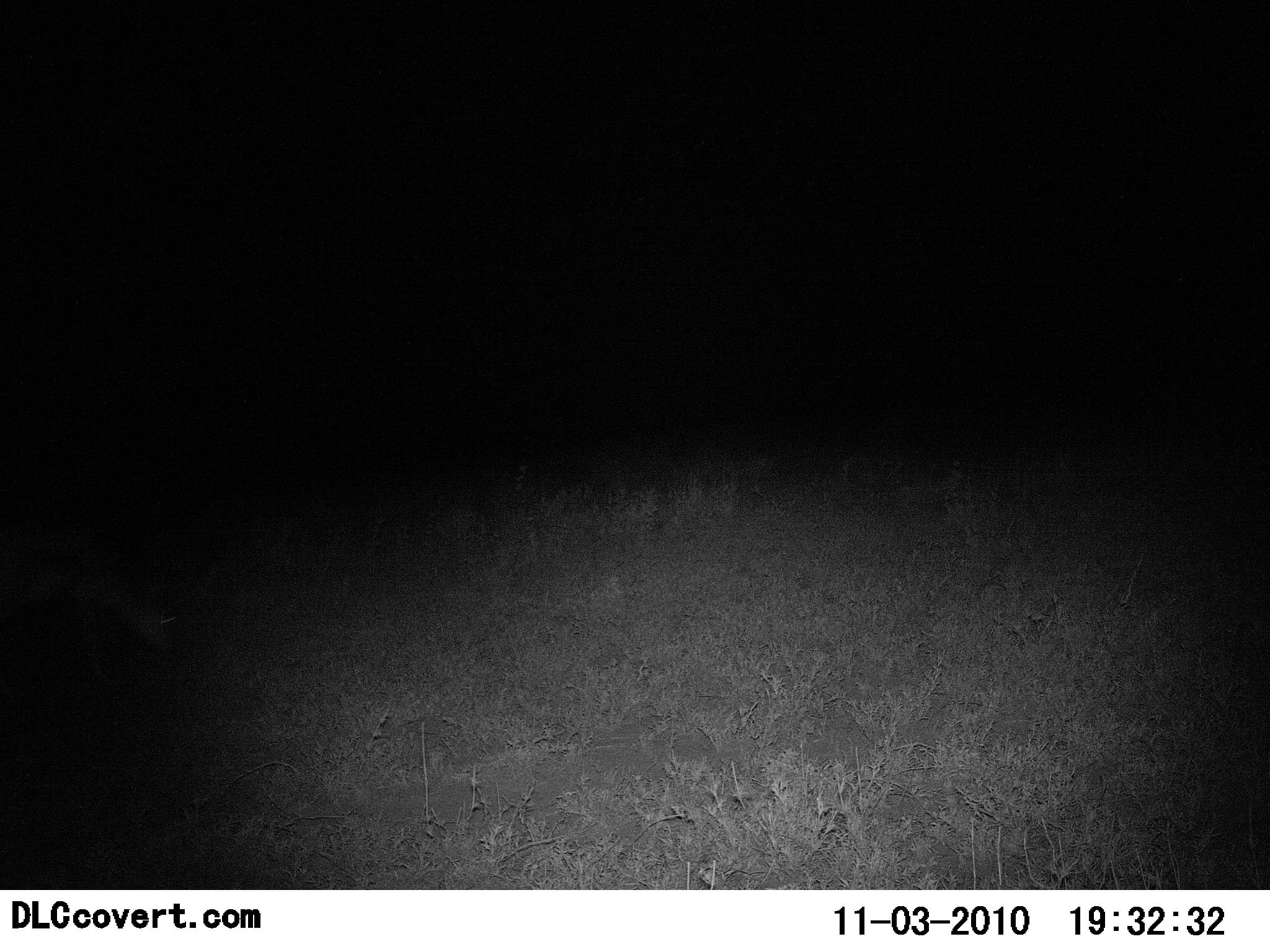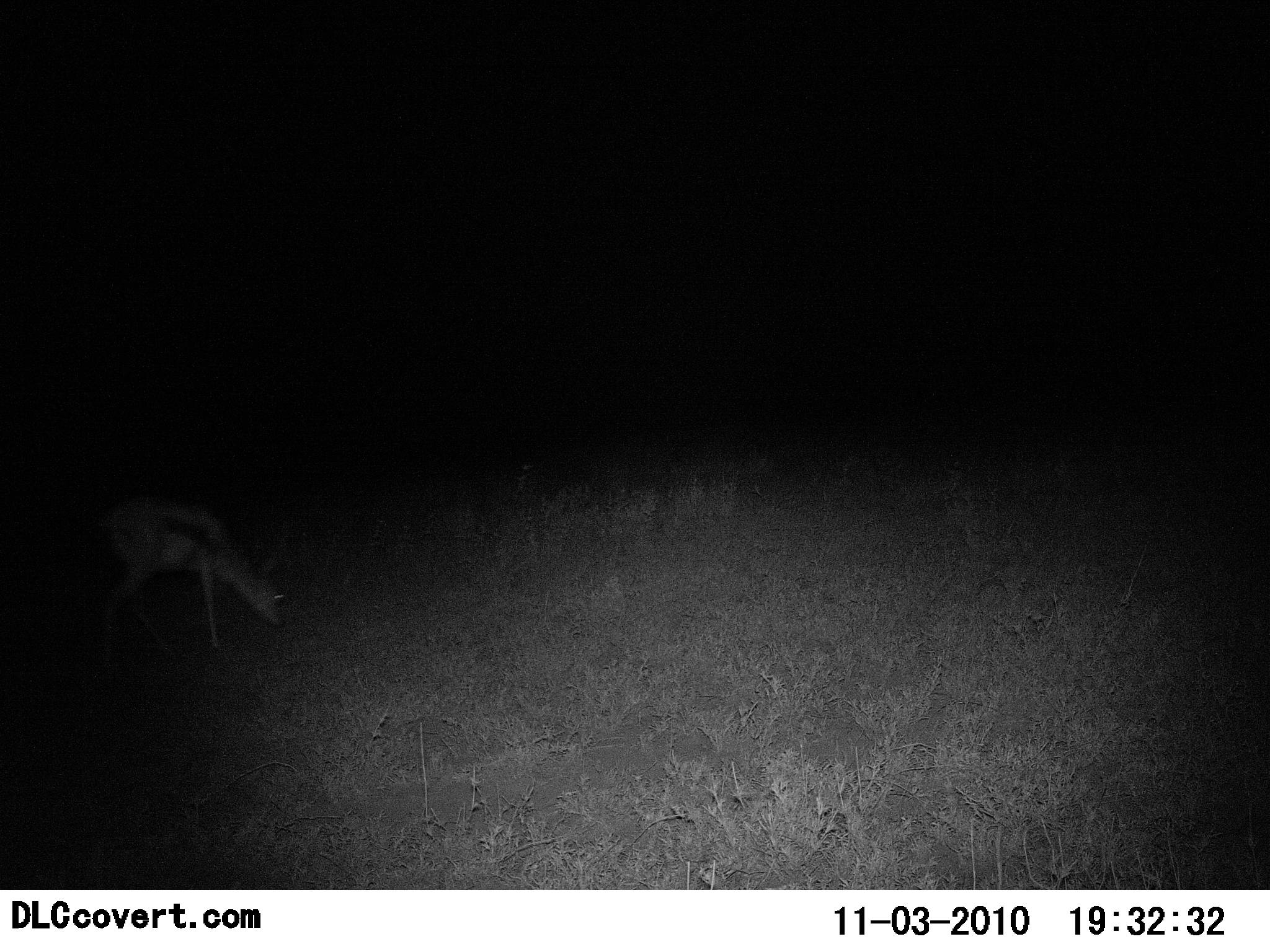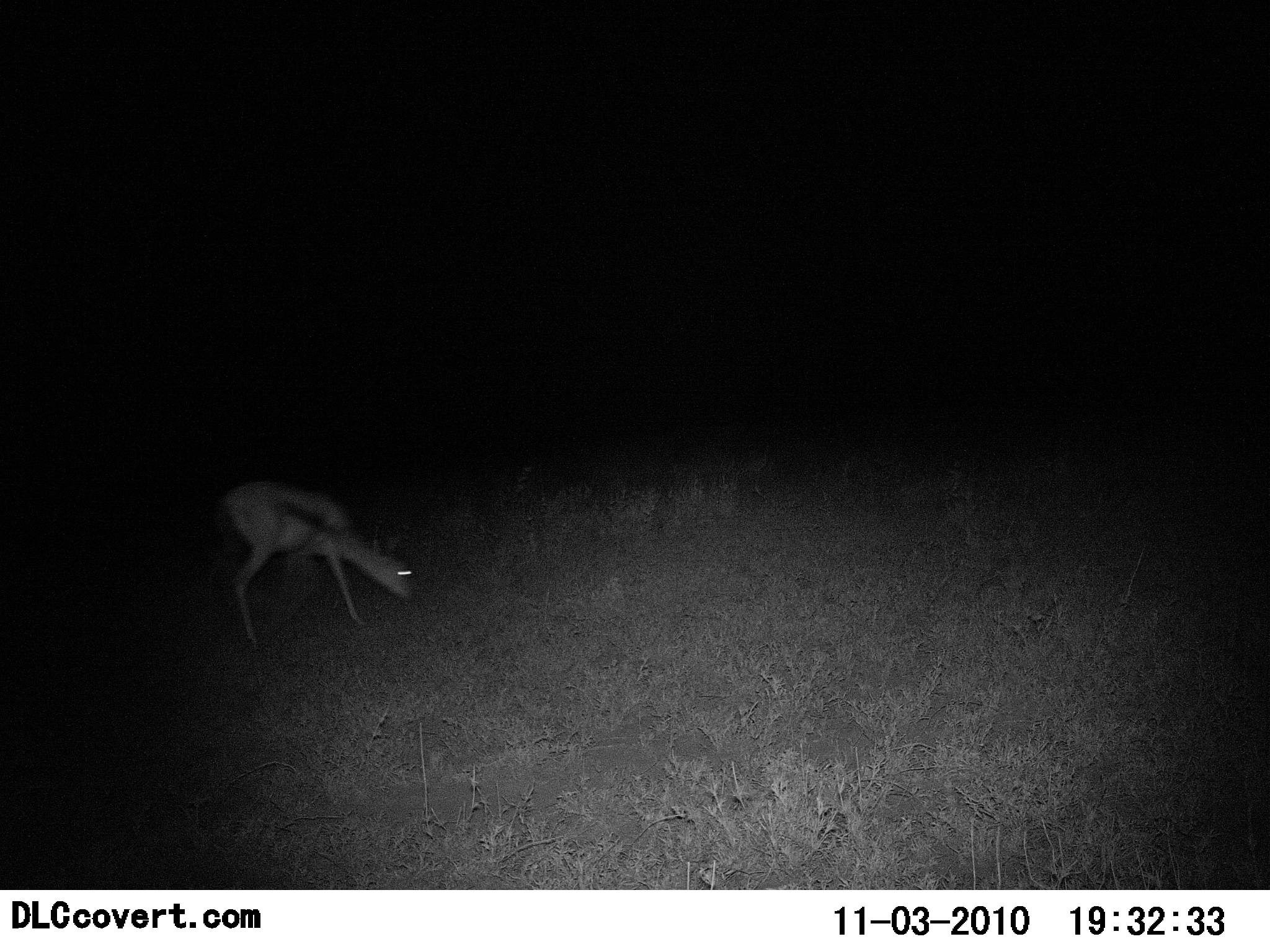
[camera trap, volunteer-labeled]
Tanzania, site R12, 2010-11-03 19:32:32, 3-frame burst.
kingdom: Animalia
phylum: Chordata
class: Mammalia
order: Artiodactyla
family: Bovidae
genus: Eudorcas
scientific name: Eudorcas thomsonii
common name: thomson's gazelle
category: gazellethomsons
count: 1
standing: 7%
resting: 0%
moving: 60%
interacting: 0%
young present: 0%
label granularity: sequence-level